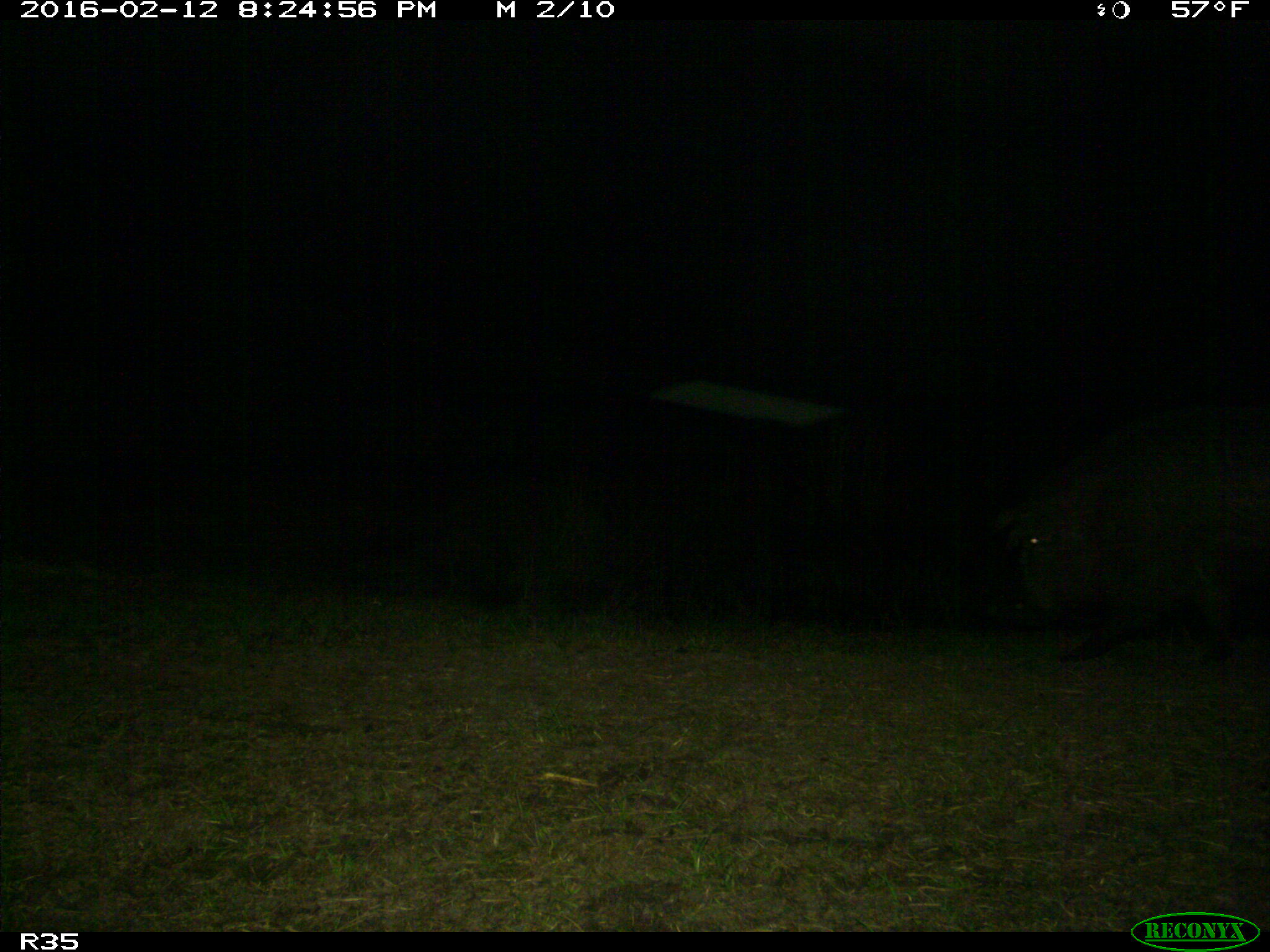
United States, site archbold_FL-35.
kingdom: Animalia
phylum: Chordata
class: Mammalia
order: Artiodactyla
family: Suidae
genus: Sus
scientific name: Sus scrofa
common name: wild boar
Sus scrofa (wild boar).